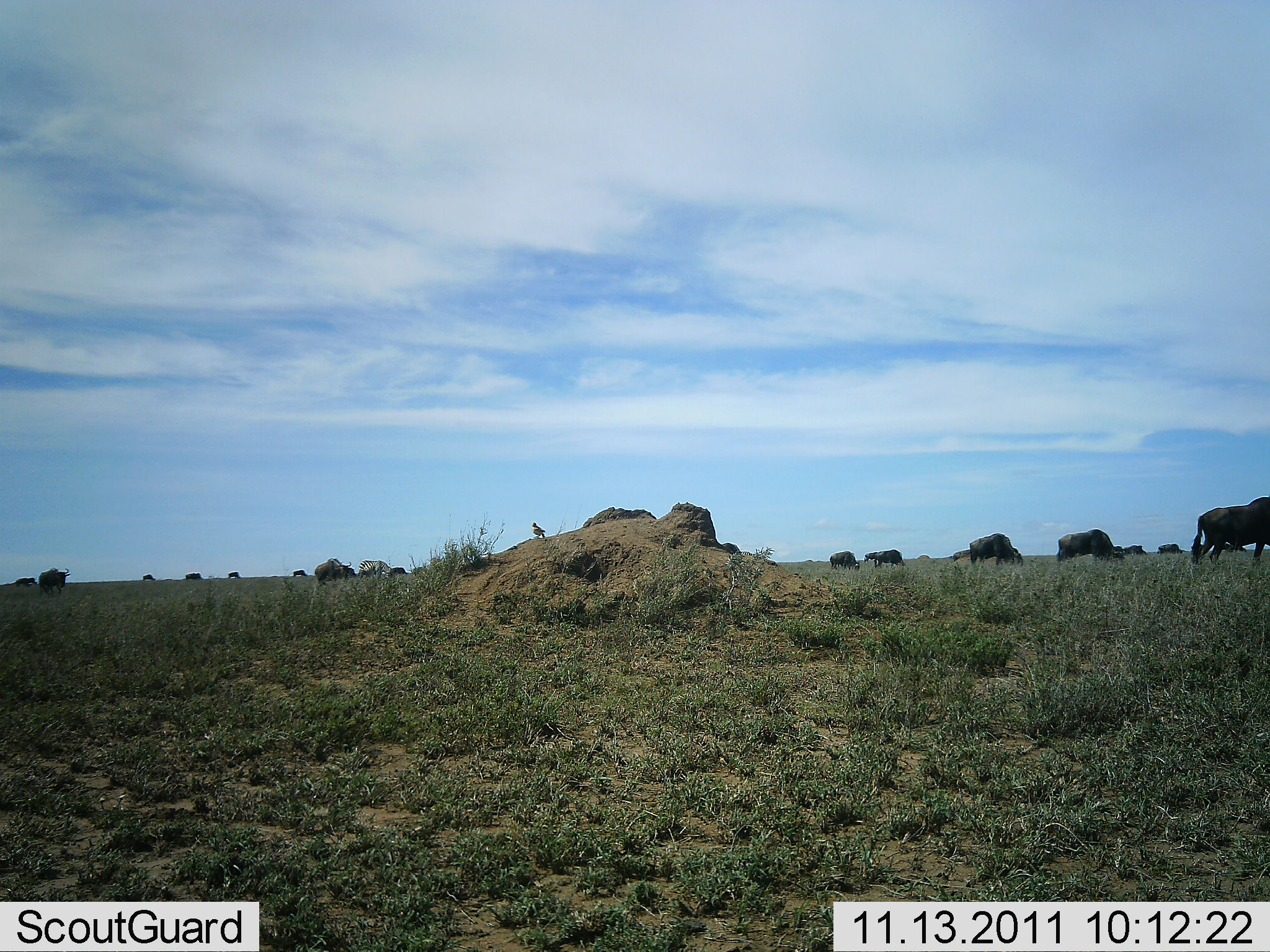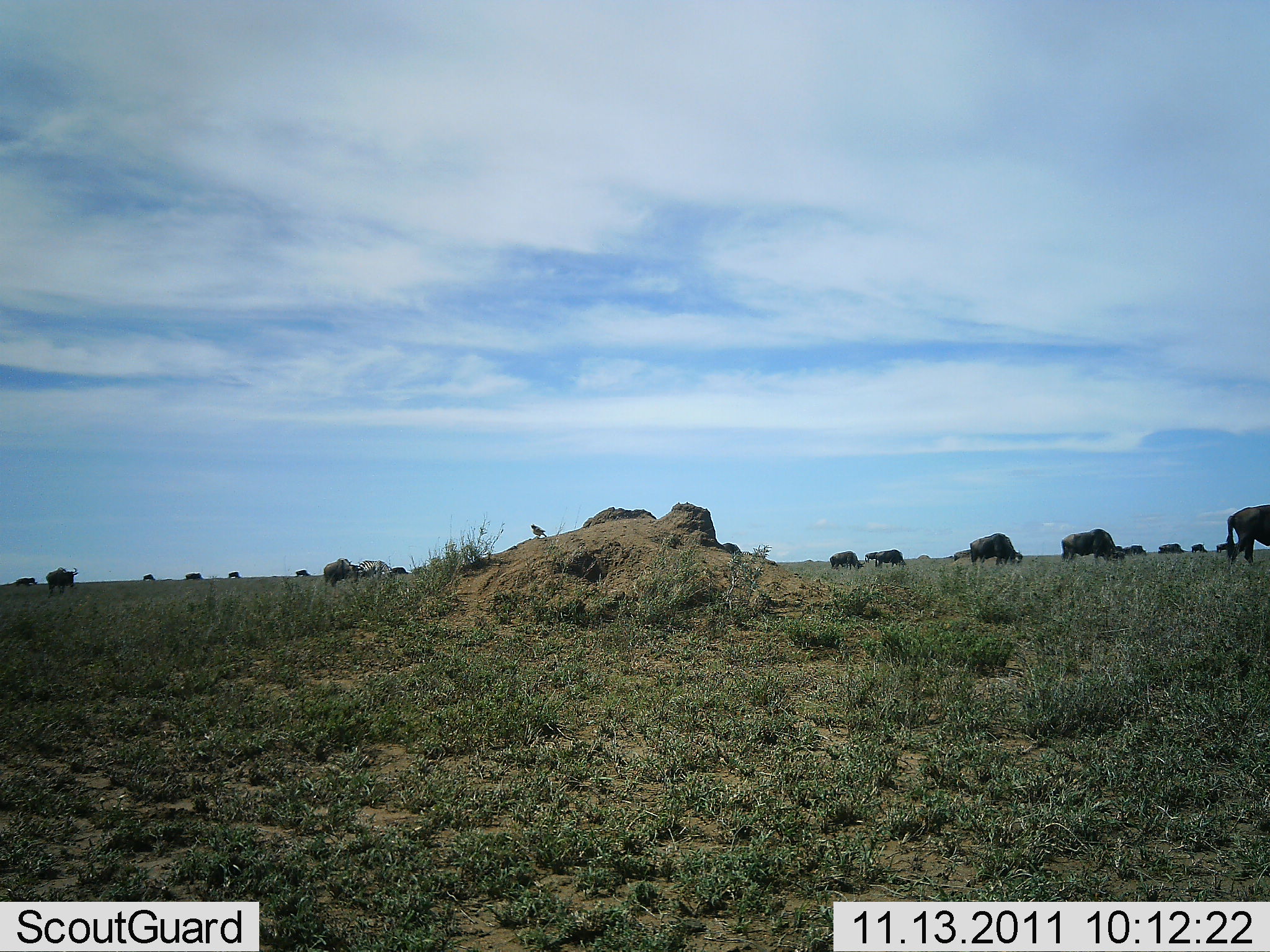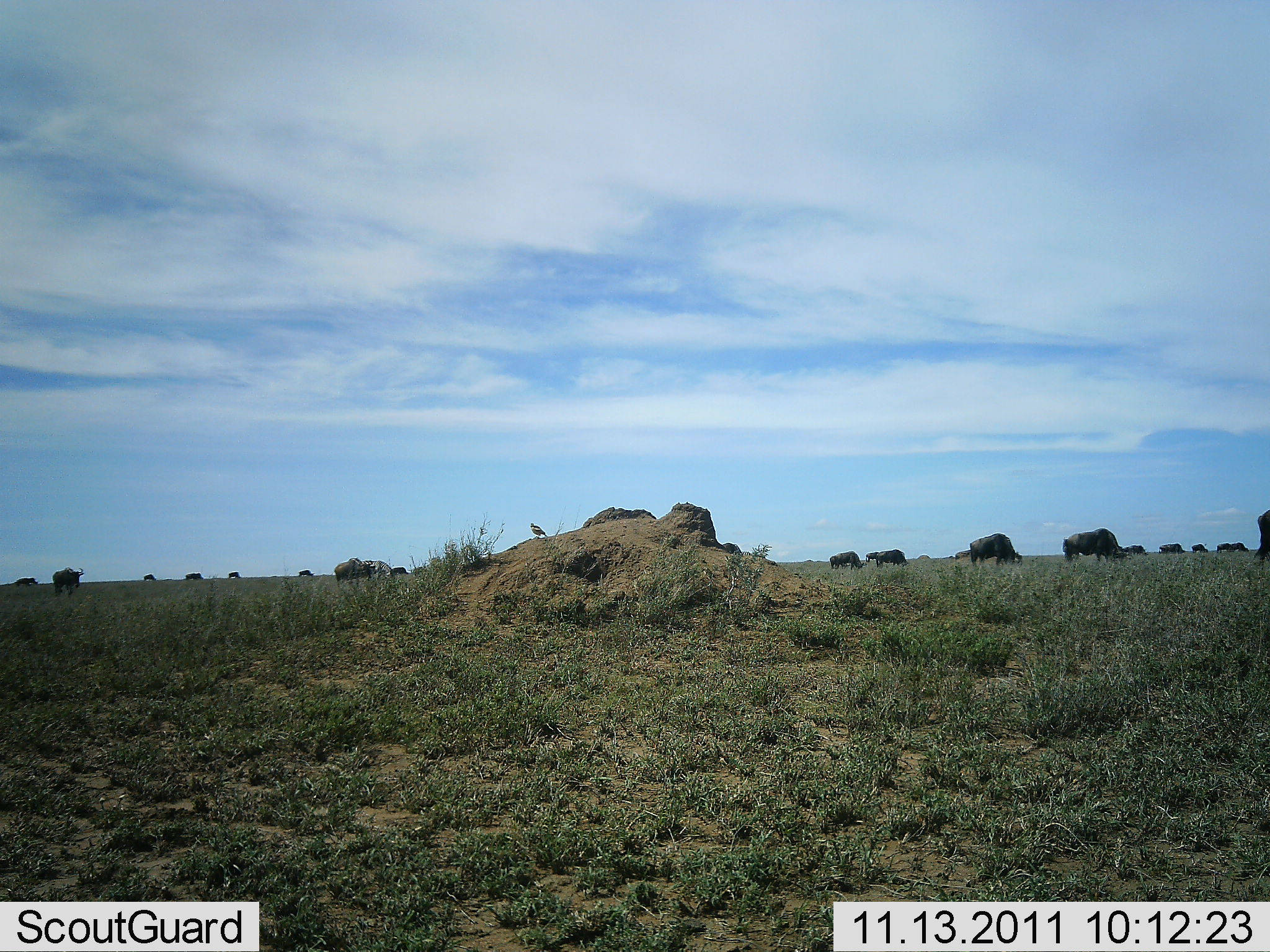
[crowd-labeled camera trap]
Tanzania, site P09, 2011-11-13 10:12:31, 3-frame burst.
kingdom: Animalia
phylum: Chordata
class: Mammalia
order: Artiodactyla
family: Bovidae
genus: Connochaetes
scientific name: Connochaetes taurinus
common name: blue wildebeest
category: wildebeest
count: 11-50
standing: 47%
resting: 0%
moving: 59%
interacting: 0%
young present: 0%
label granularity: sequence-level